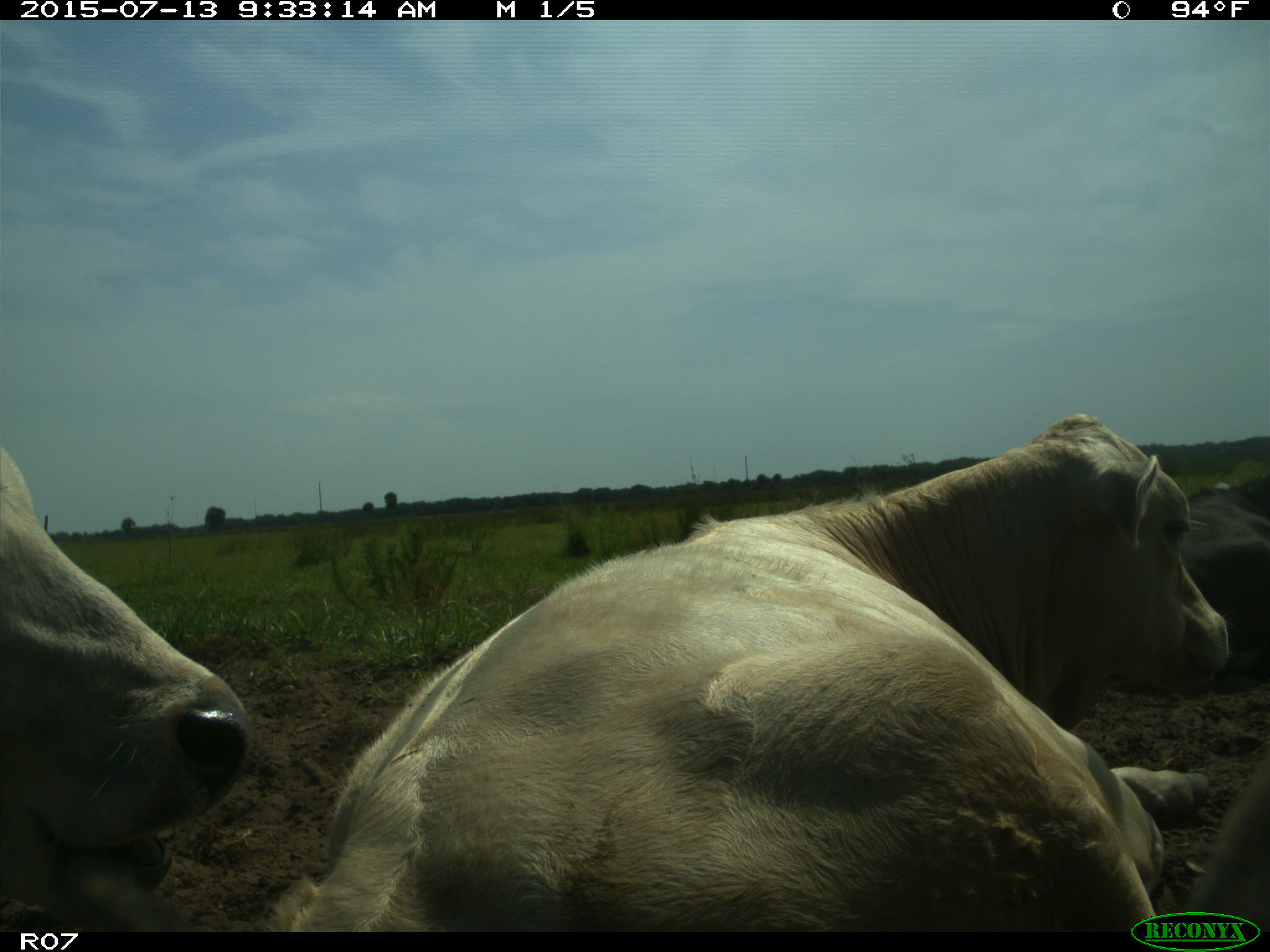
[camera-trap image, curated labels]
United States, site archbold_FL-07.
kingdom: Animalia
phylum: Chordata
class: Mammalia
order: Artiodactyla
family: Bovidae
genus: Bos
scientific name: Bos taurus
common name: domestic cow